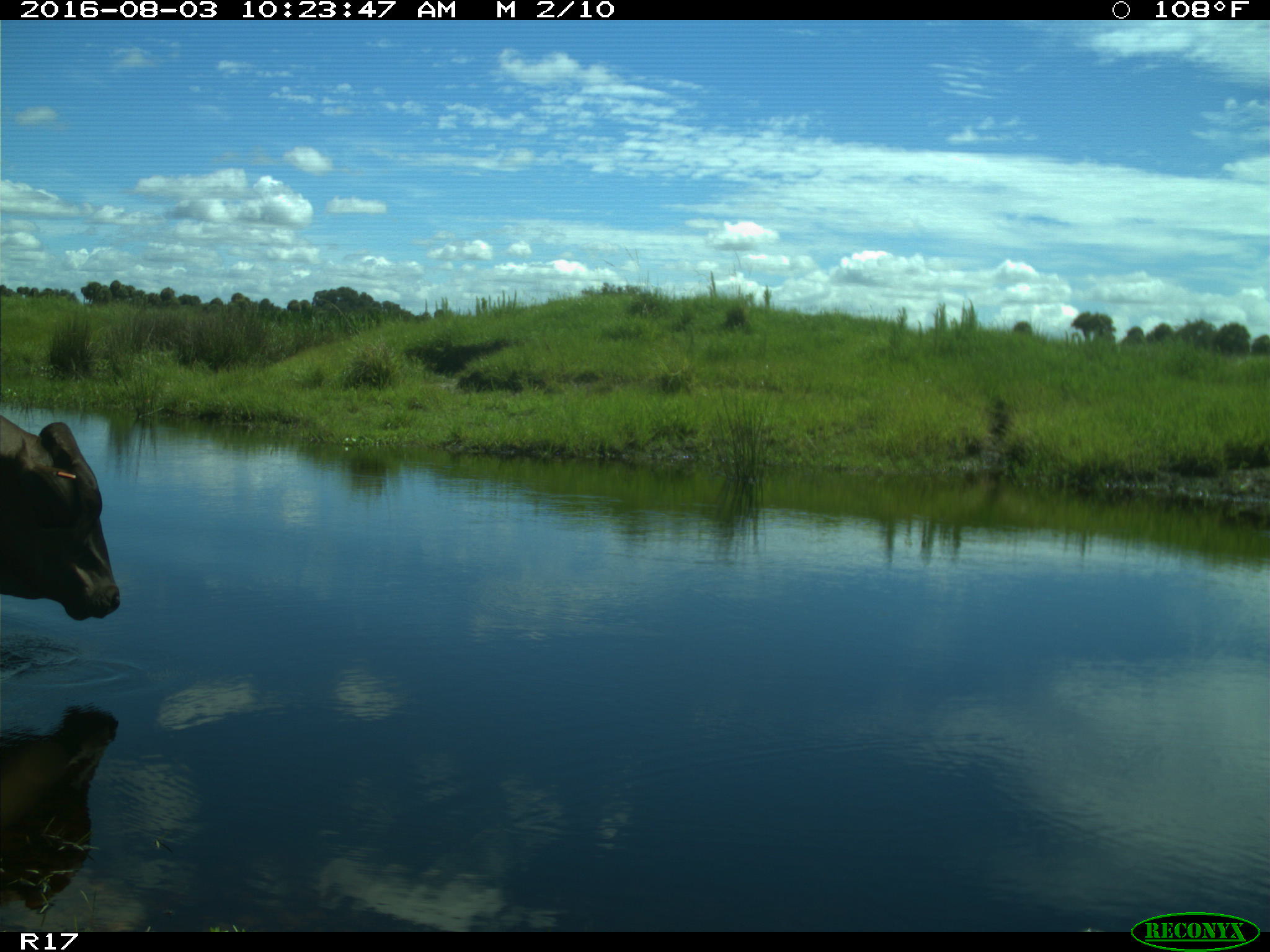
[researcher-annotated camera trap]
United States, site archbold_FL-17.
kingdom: Animalia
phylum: Chordata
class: Mammalia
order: Artiodactyla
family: Bovidae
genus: Bos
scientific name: Bos taurus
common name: domestic cow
Bos taurus (domestic cow).